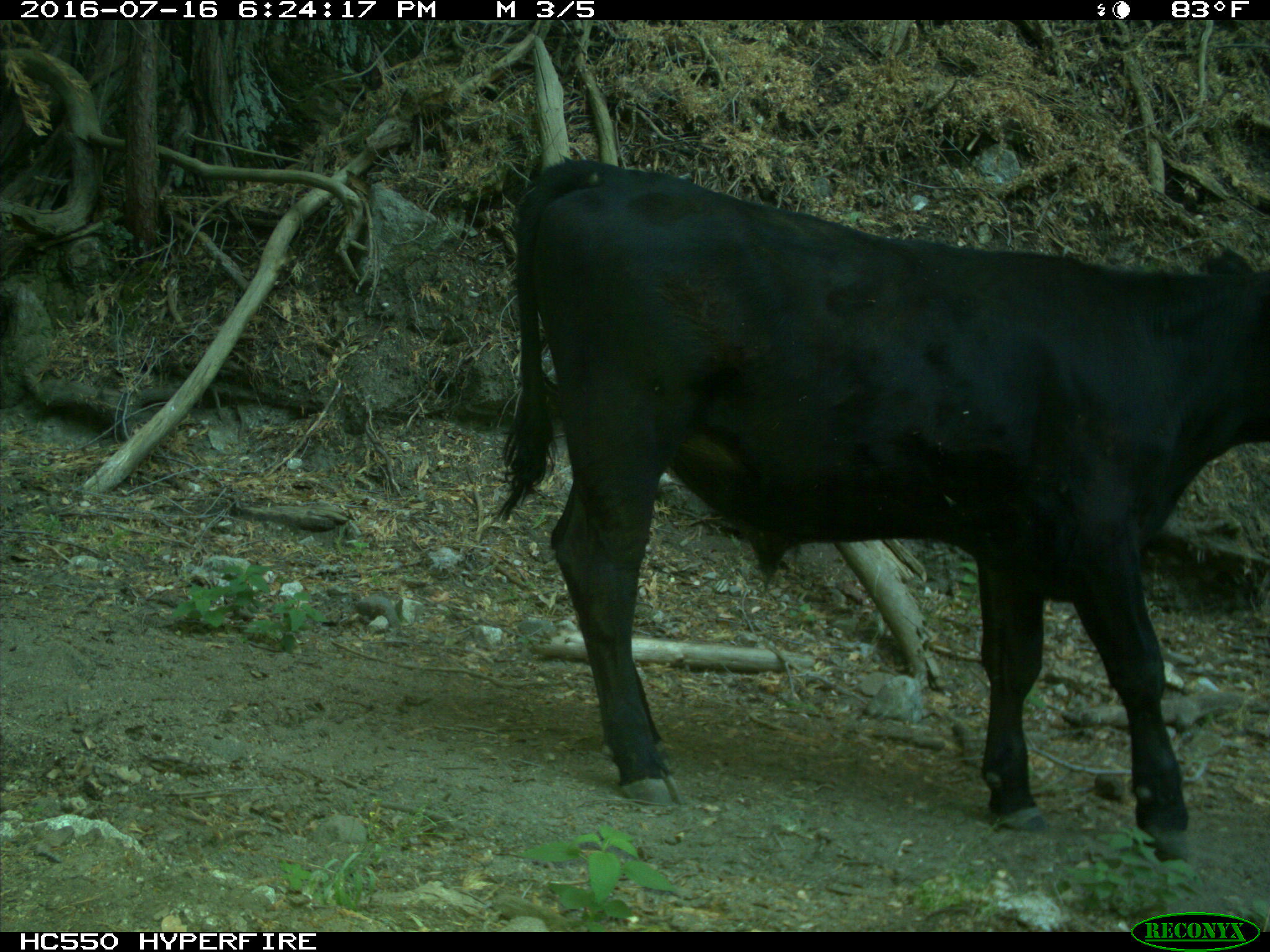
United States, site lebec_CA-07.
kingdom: Animalia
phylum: Chordata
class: Mammalia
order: Artiodactyla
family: Bovidae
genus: Bos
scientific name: Bos taurus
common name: domestic cow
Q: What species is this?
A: Bos taurus (domestic cow).